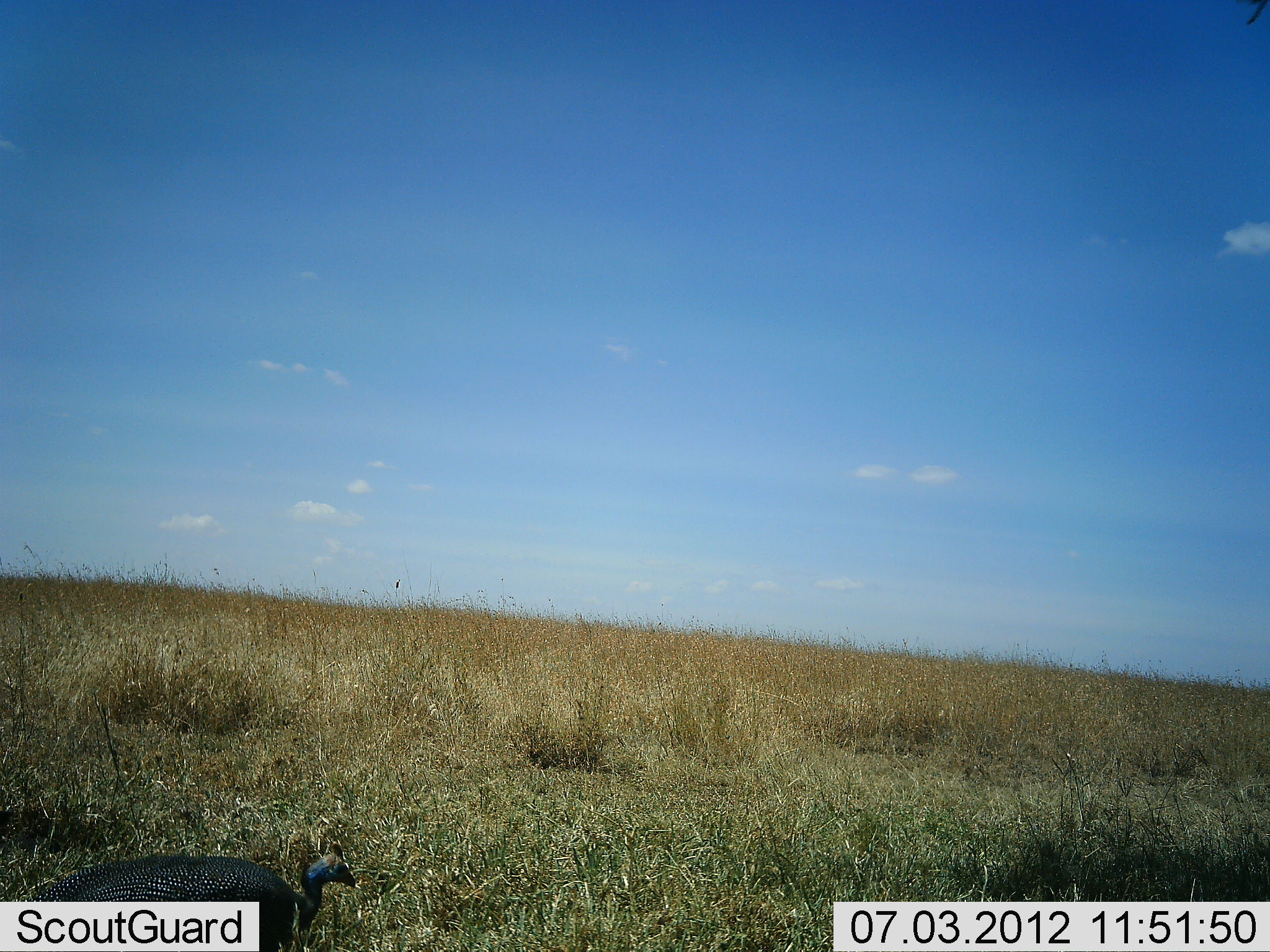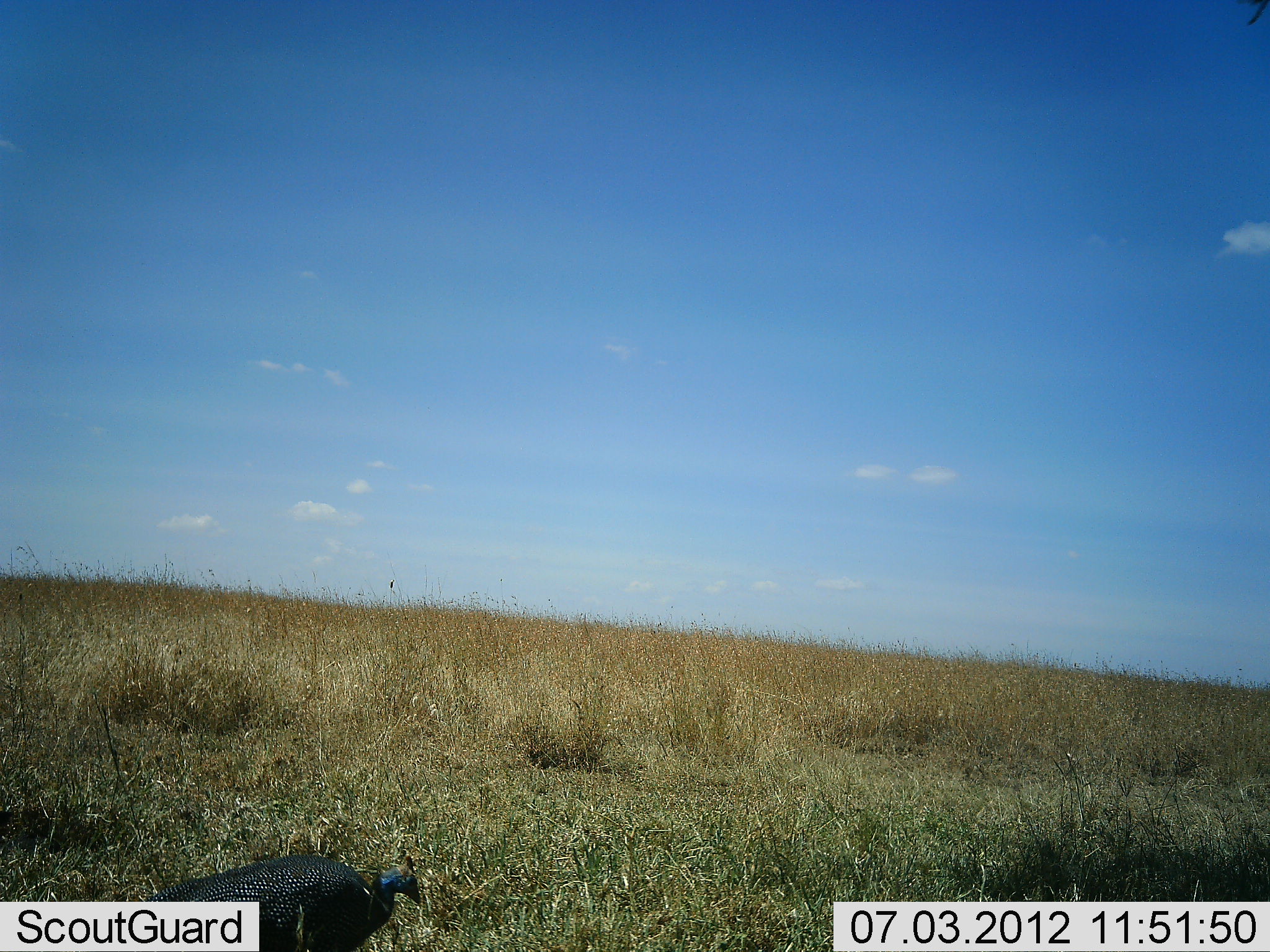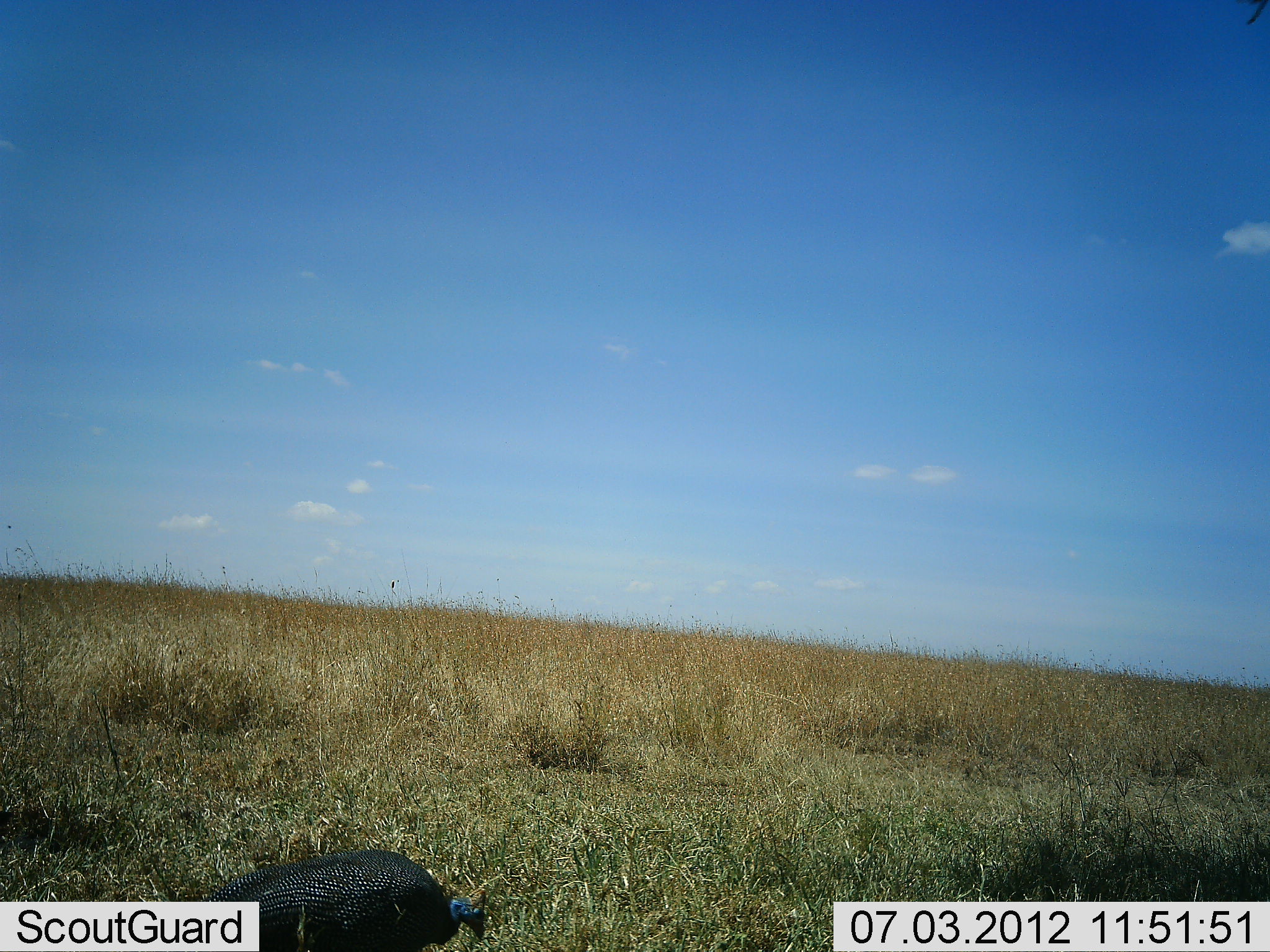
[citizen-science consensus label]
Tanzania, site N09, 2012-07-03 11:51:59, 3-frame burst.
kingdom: Animalia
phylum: Chordata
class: Aves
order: Galliformes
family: Numididae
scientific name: Numididae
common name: guinea fowl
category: guineafowl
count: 1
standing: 0%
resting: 0%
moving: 100%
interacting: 0%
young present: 0%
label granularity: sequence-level